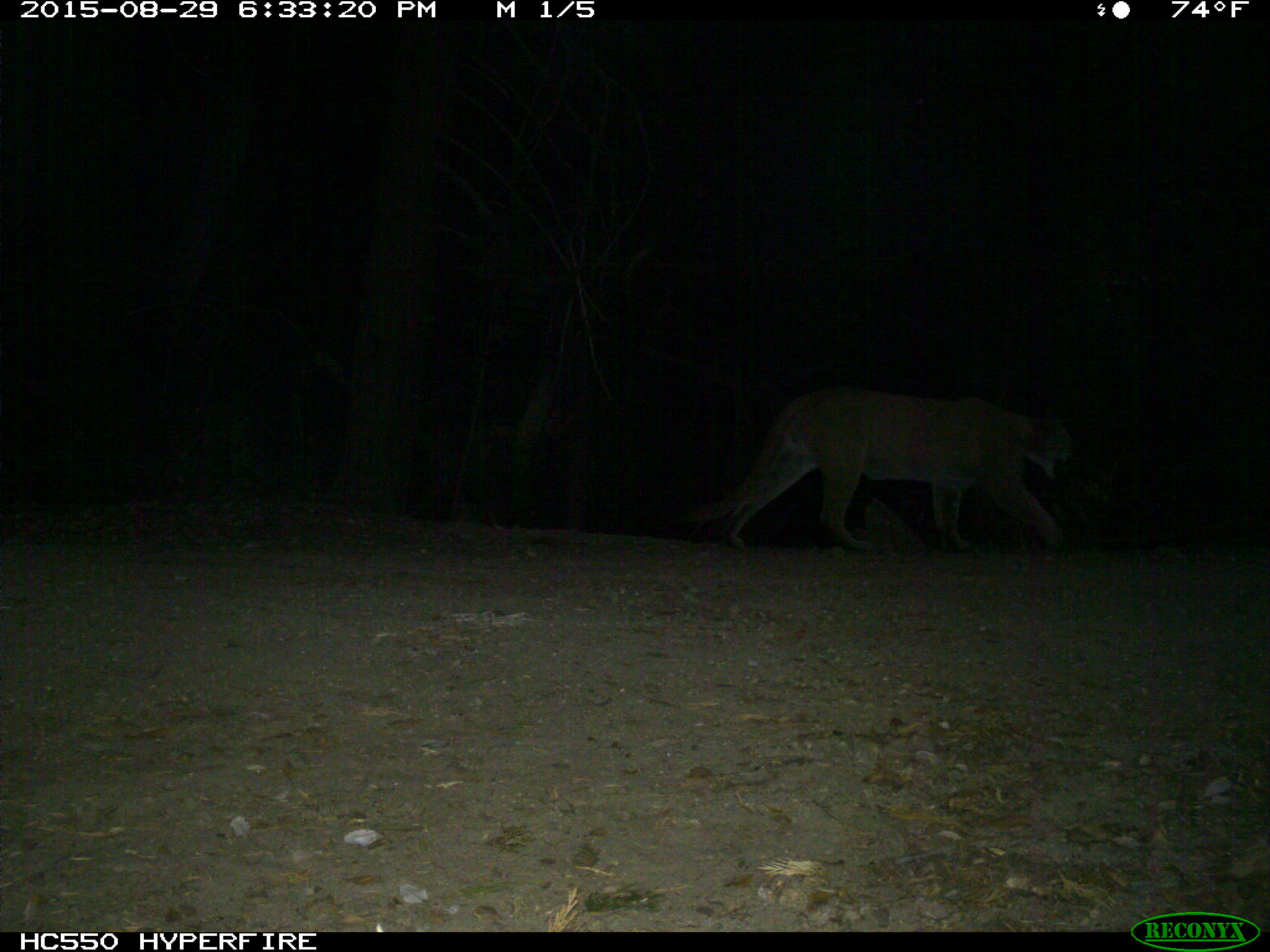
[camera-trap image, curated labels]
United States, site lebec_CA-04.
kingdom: Animalia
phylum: Chordata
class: Mammalia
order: Carnivora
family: Felidae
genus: Puma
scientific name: Puma concolor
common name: mountain lion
Puma concolor (mountain lion).